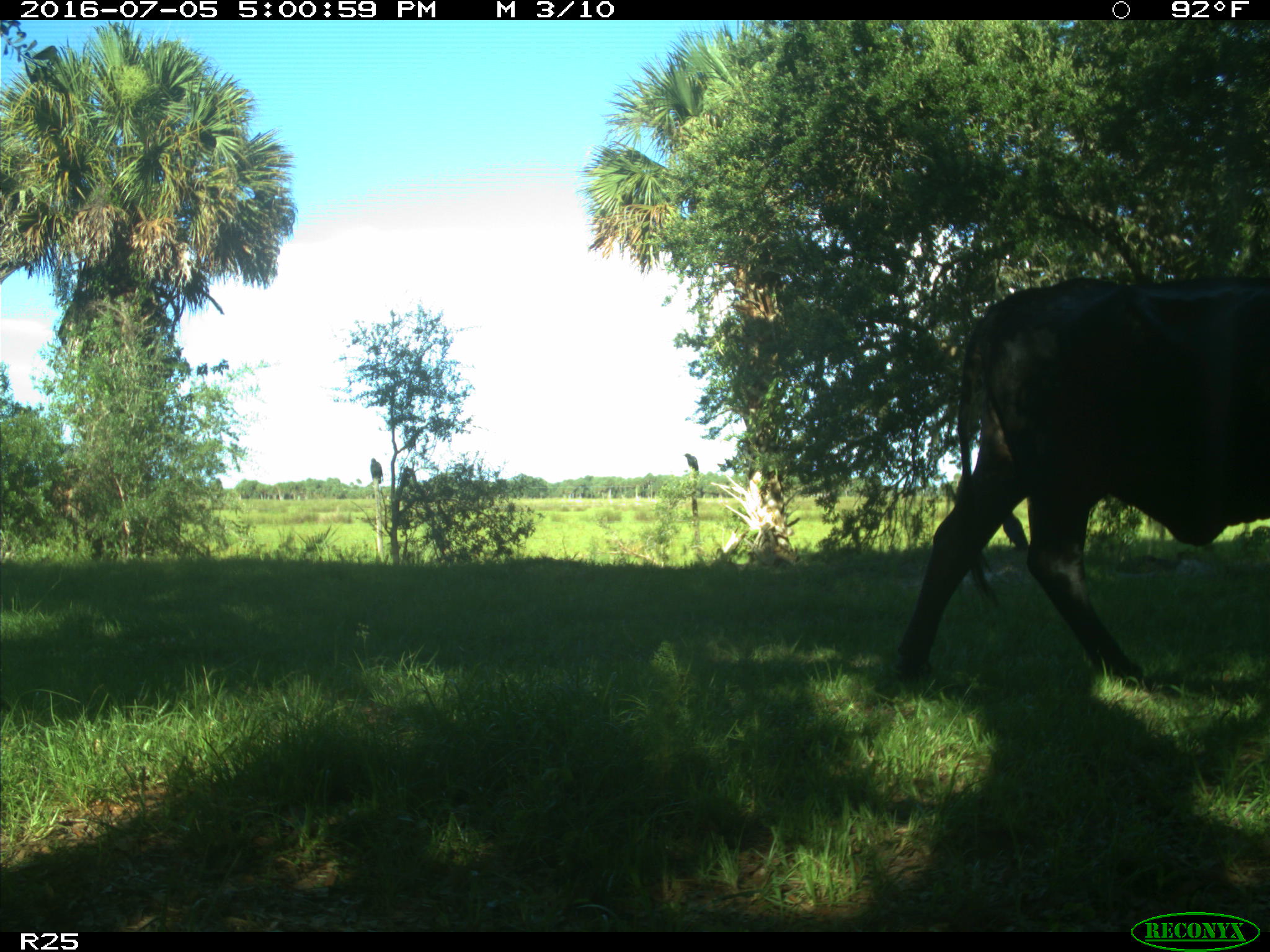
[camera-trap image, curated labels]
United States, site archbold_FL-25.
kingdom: Animalia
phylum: Chordata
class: Mammalia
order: Artiodactyla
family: Bovidae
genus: Bos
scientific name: Bos taurus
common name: domestic cow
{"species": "Bos taurus (domestic cow)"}